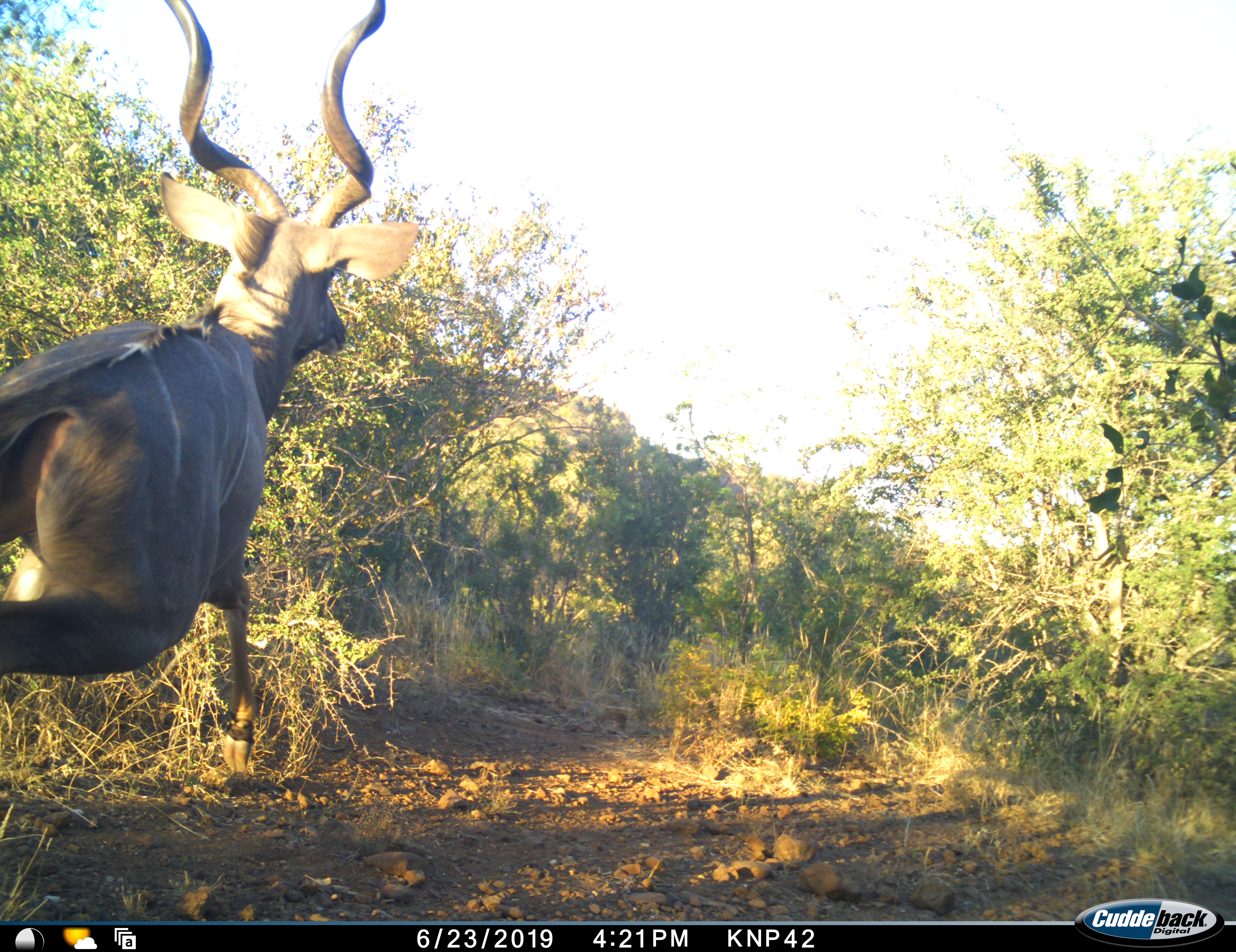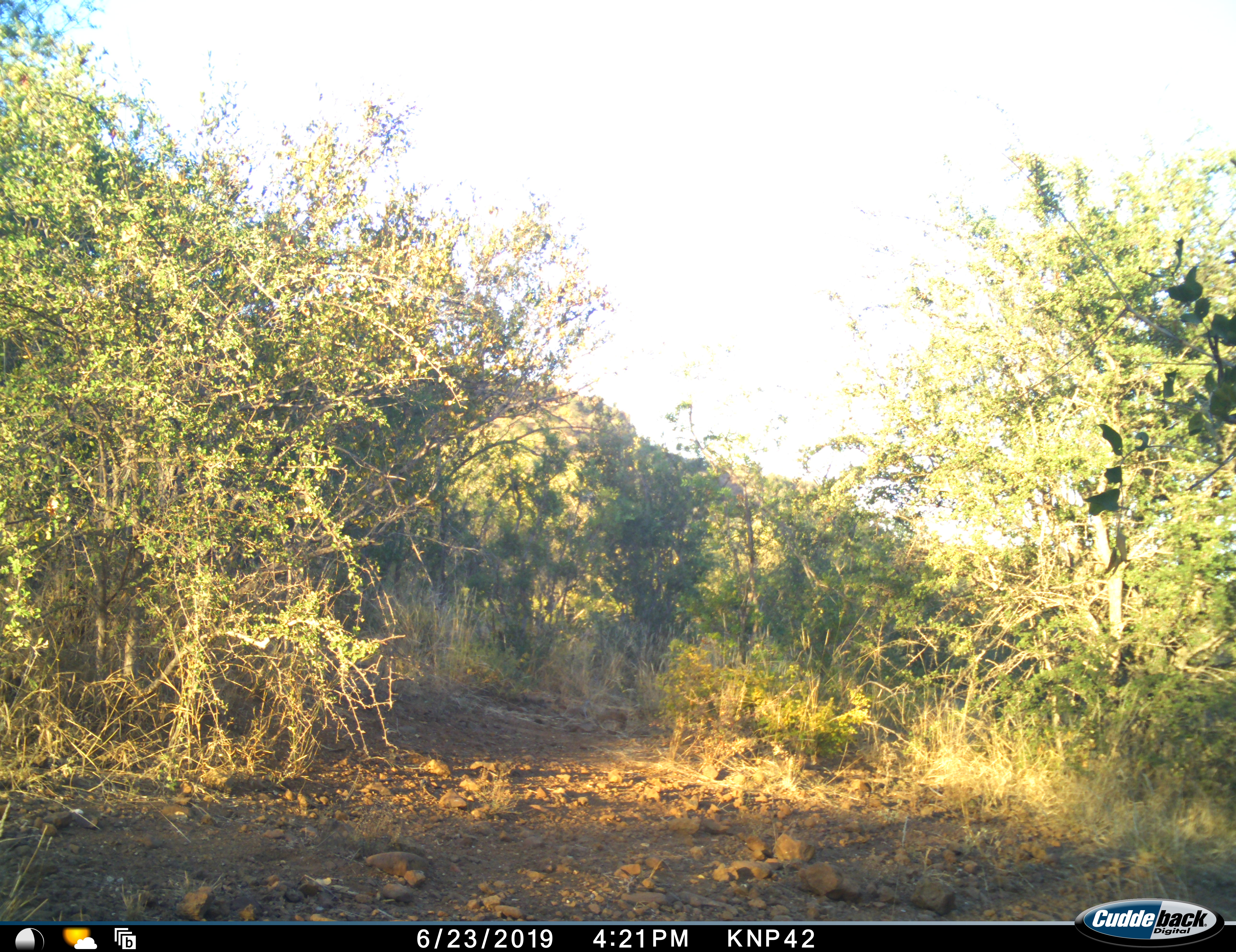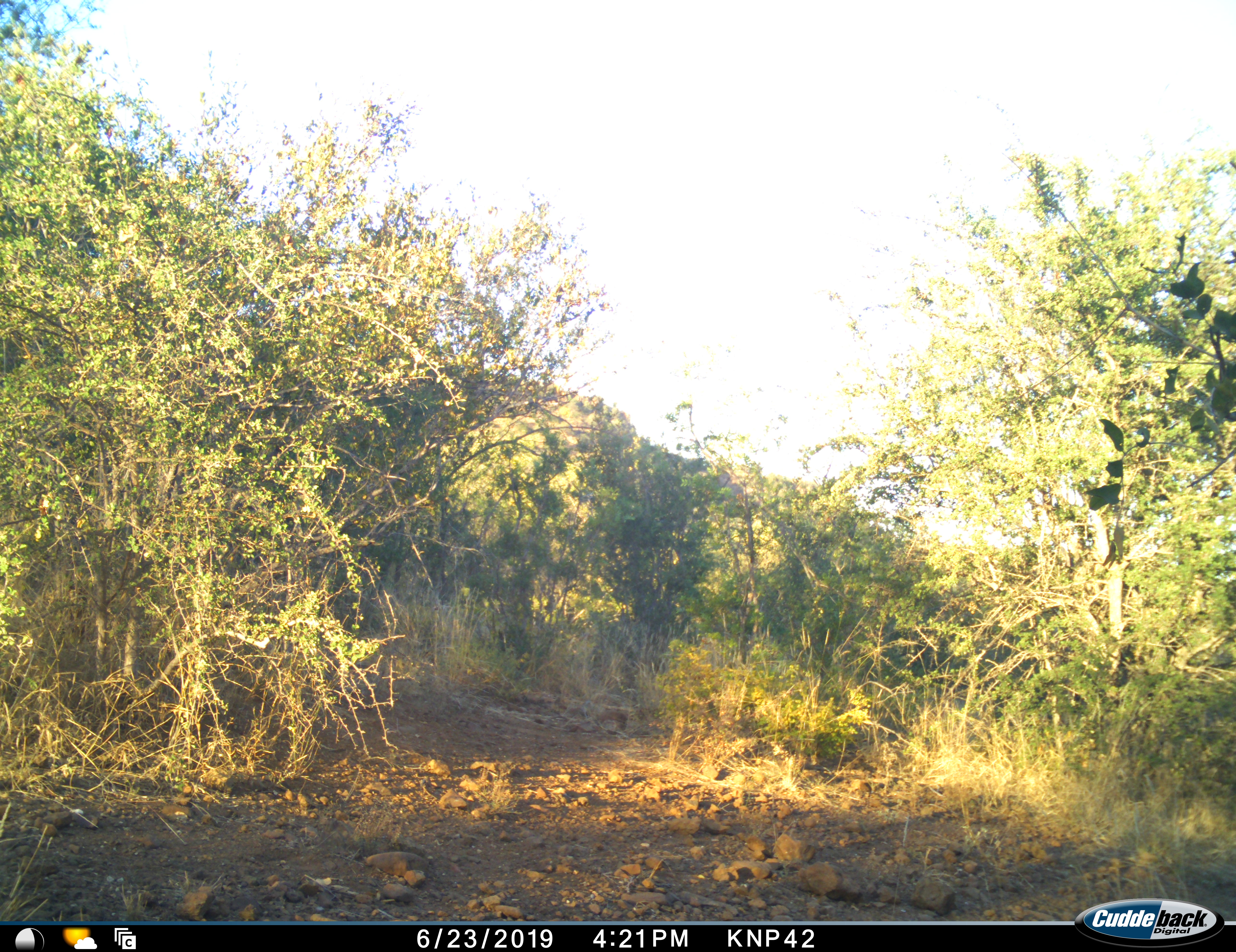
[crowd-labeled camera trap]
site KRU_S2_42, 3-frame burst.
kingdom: Animalia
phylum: Chordata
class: Mammalia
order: Artiodactyla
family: Bovidae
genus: Tragelaphus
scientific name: Tragelaphus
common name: kudu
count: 1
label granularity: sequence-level